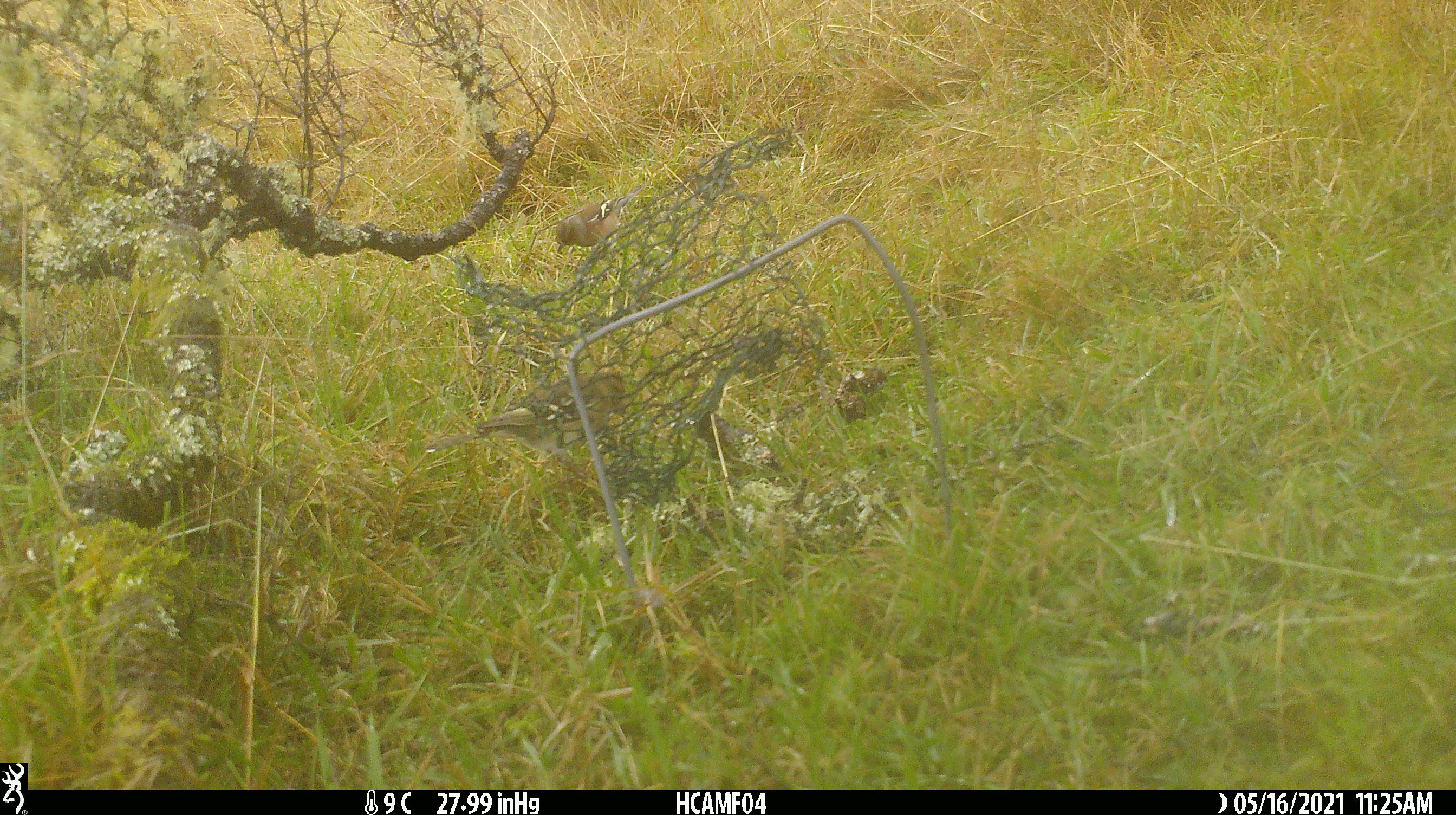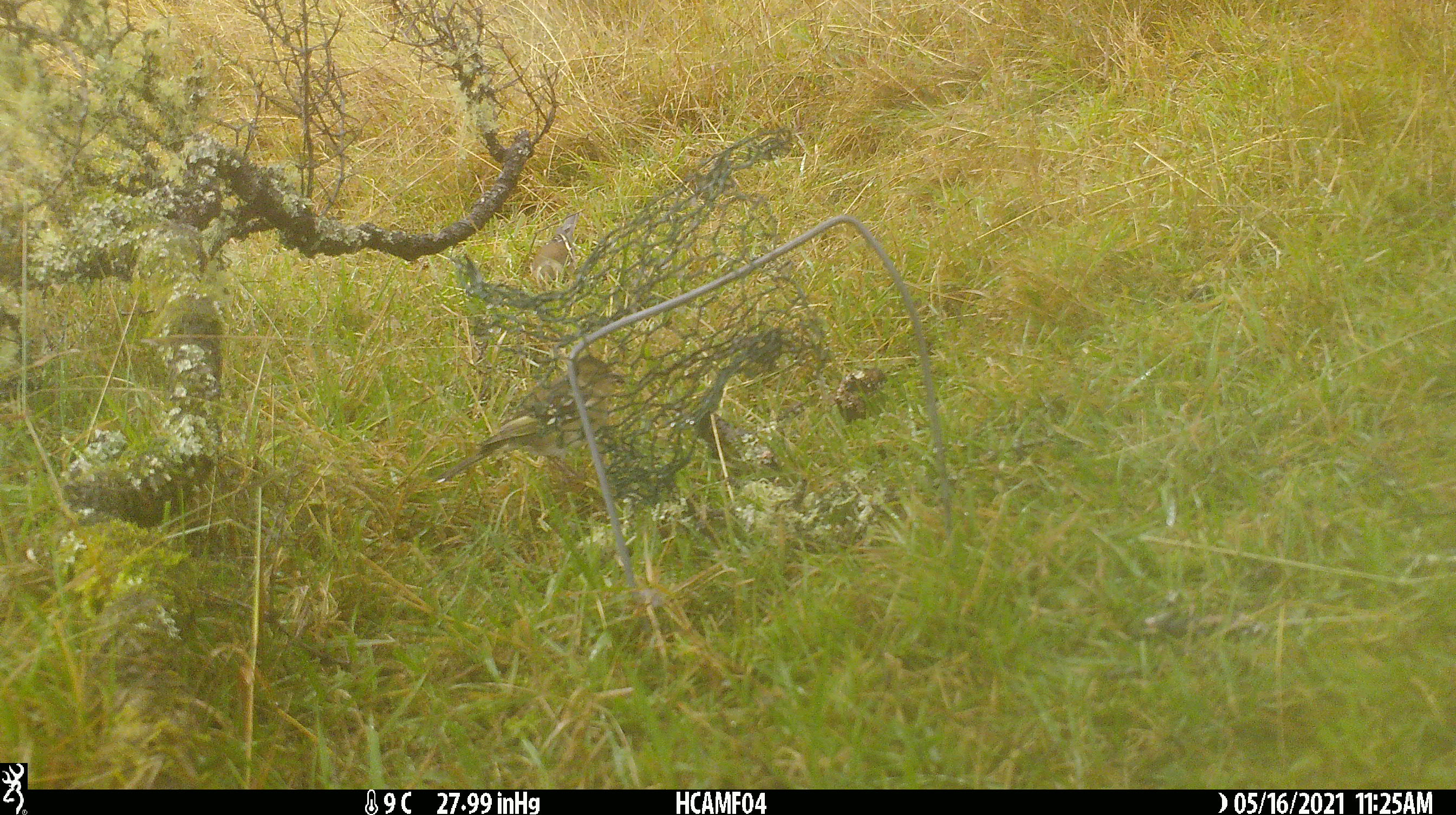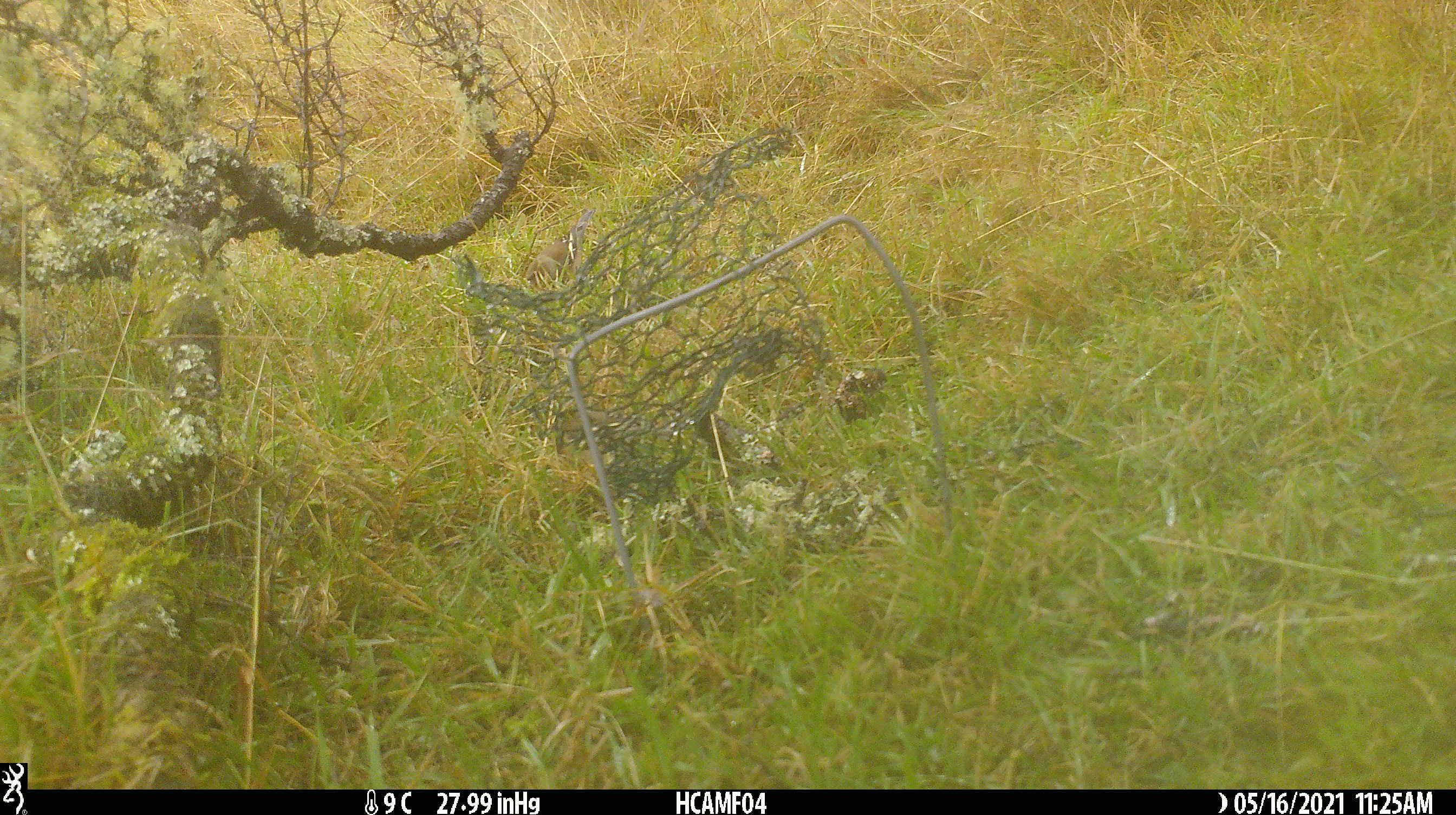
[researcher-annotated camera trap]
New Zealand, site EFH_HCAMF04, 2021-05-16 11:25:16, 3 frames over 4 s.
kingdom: Animalia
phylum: Chordata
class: Aves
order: Passeriformes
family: Fringillidae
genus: Fringilla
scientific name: Fringilla coelebs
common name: common chaffinch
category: chaffinch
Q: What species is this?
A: Chaffinch (common chaffinch) (Fringilla coelebs).